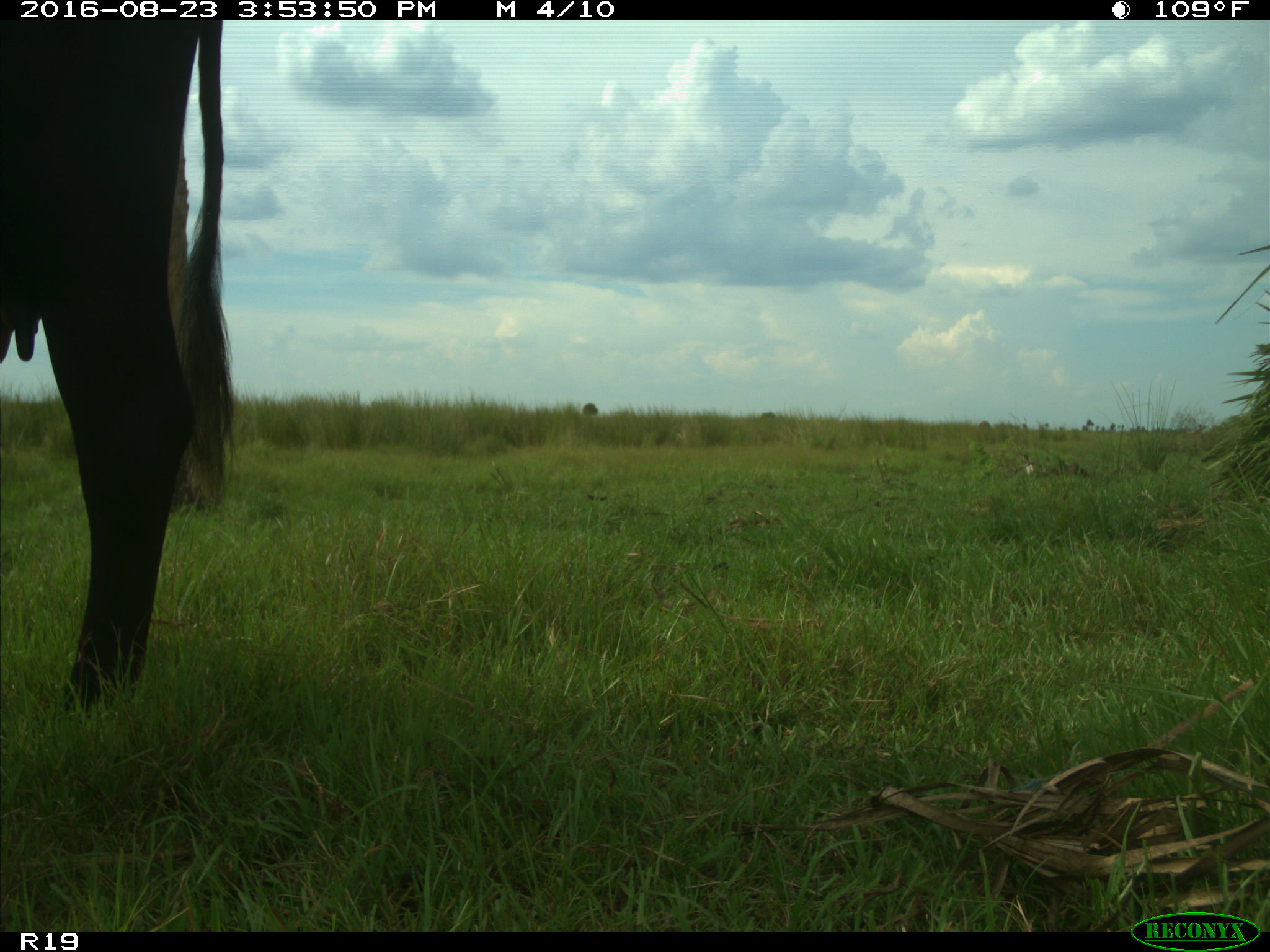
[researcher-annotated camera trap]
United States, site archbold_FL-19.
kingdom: Animalia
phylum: Chordata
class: Mammalia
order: Artiodactyla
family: Bovidae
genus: Bos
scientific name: Bos taurus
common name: domestic cow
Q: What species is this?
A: Bos taurus (domestic cow).